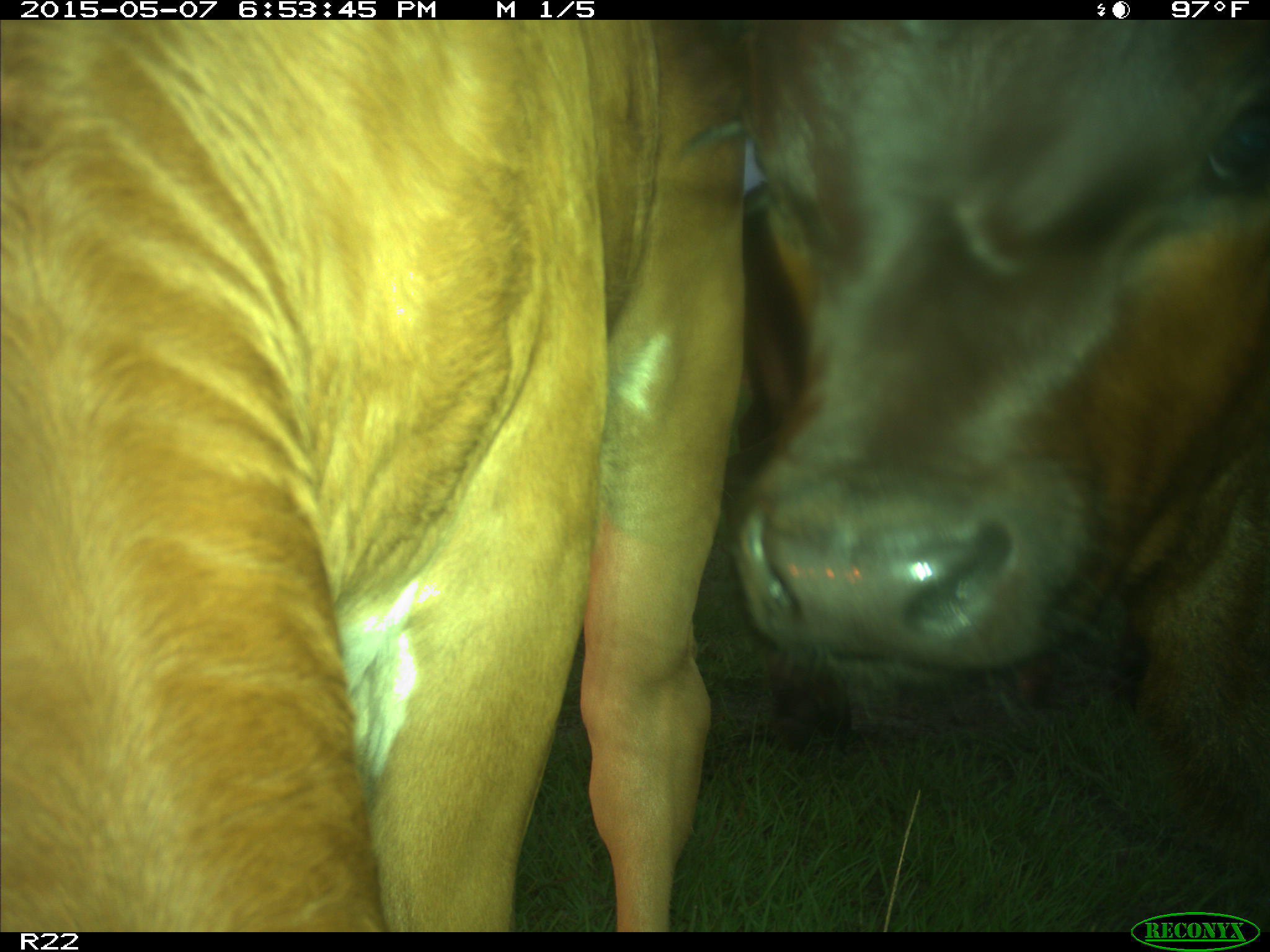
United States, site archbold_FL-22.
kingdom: Animalia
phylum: Chordata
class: Mammalia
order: Artiodactyla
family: Bovidae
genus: Bos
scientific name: Bos taurus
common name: domestic cow